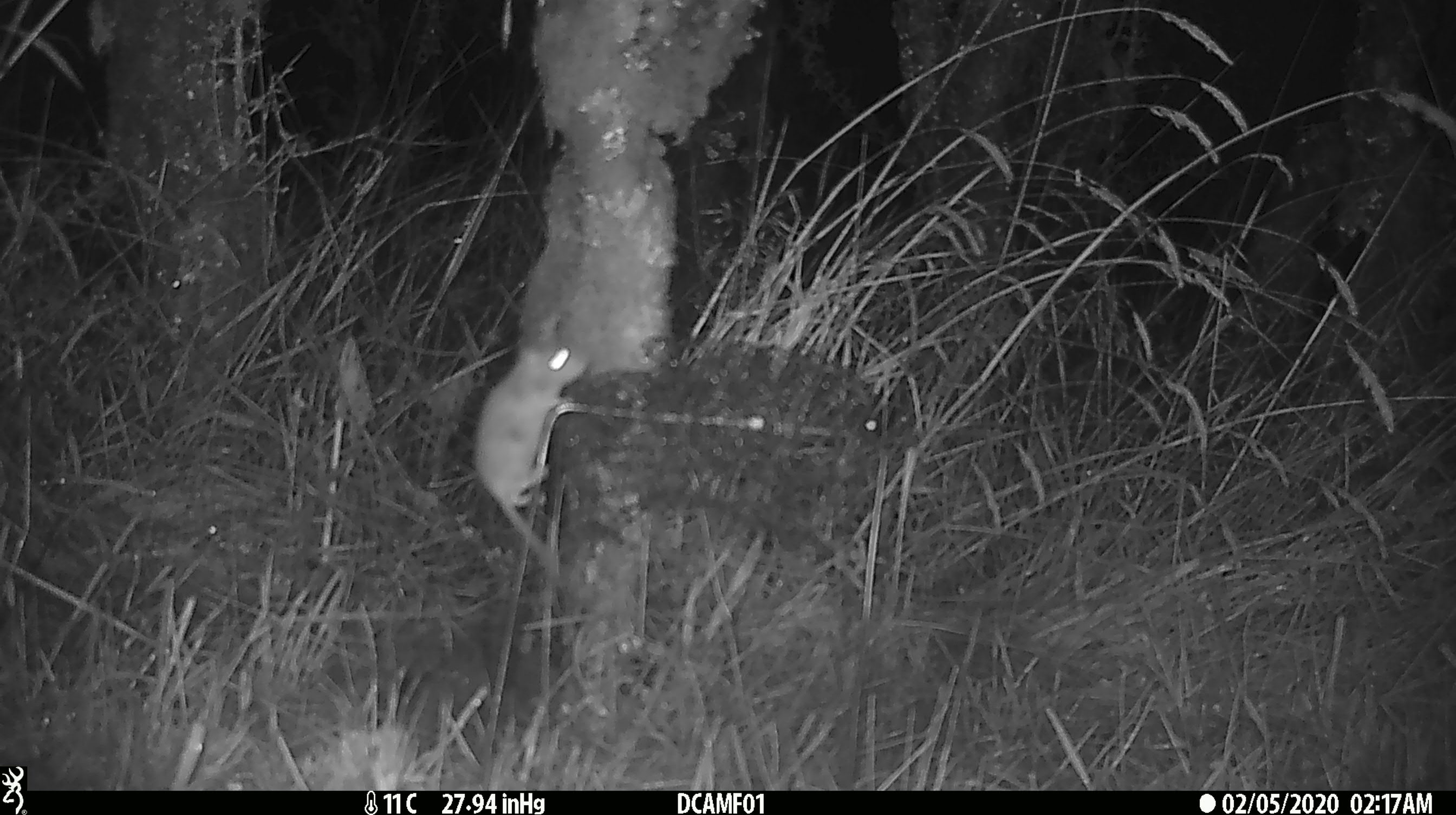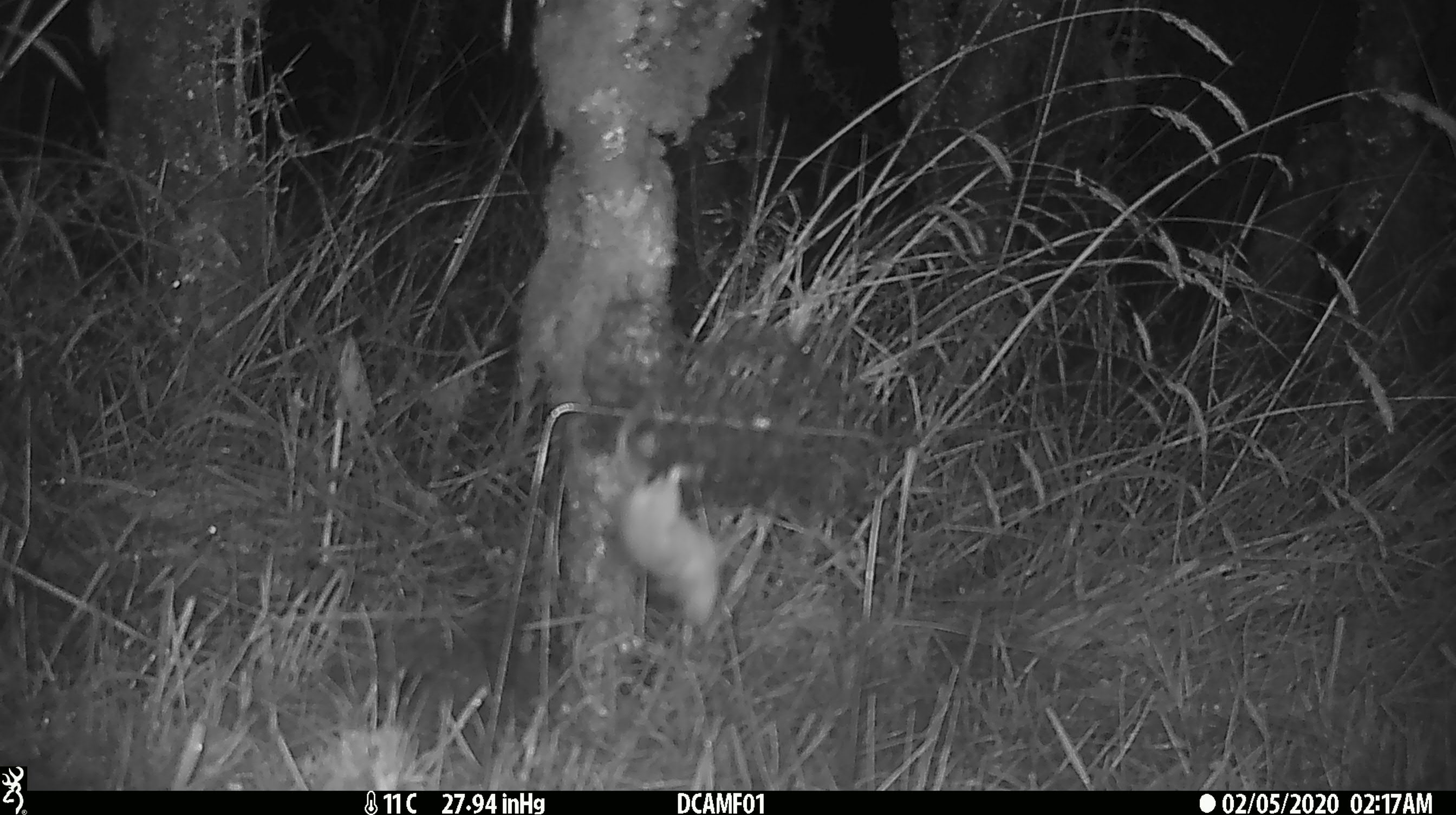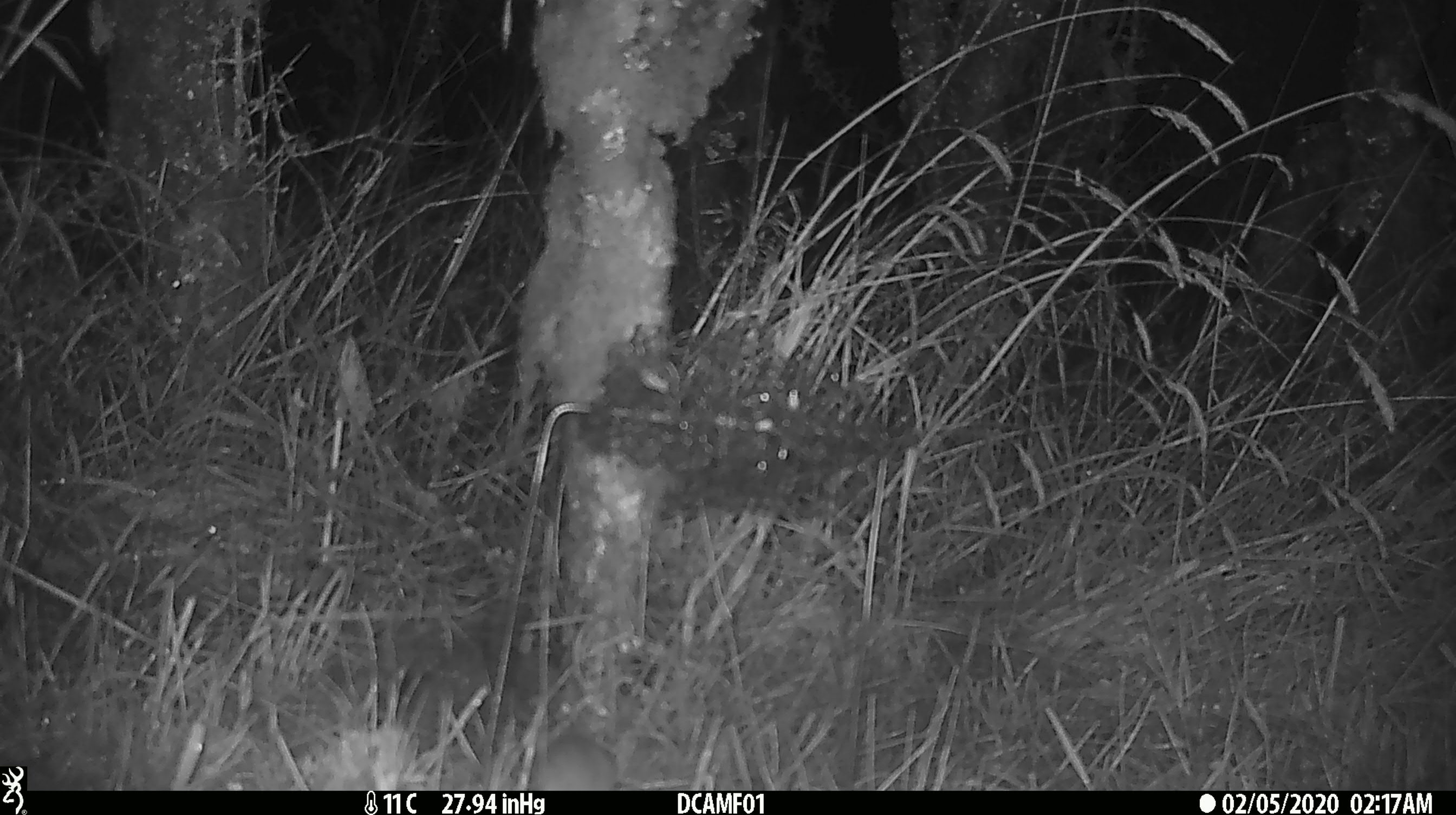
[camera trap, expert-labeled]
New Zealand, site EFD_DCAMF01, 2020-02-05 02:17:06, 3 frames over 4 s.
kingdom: Animalia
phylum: Chordata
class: Mammalia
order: Rodentia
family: Muridae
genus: Mus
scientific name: Mus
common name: mouse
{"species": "mouse (Mus)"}